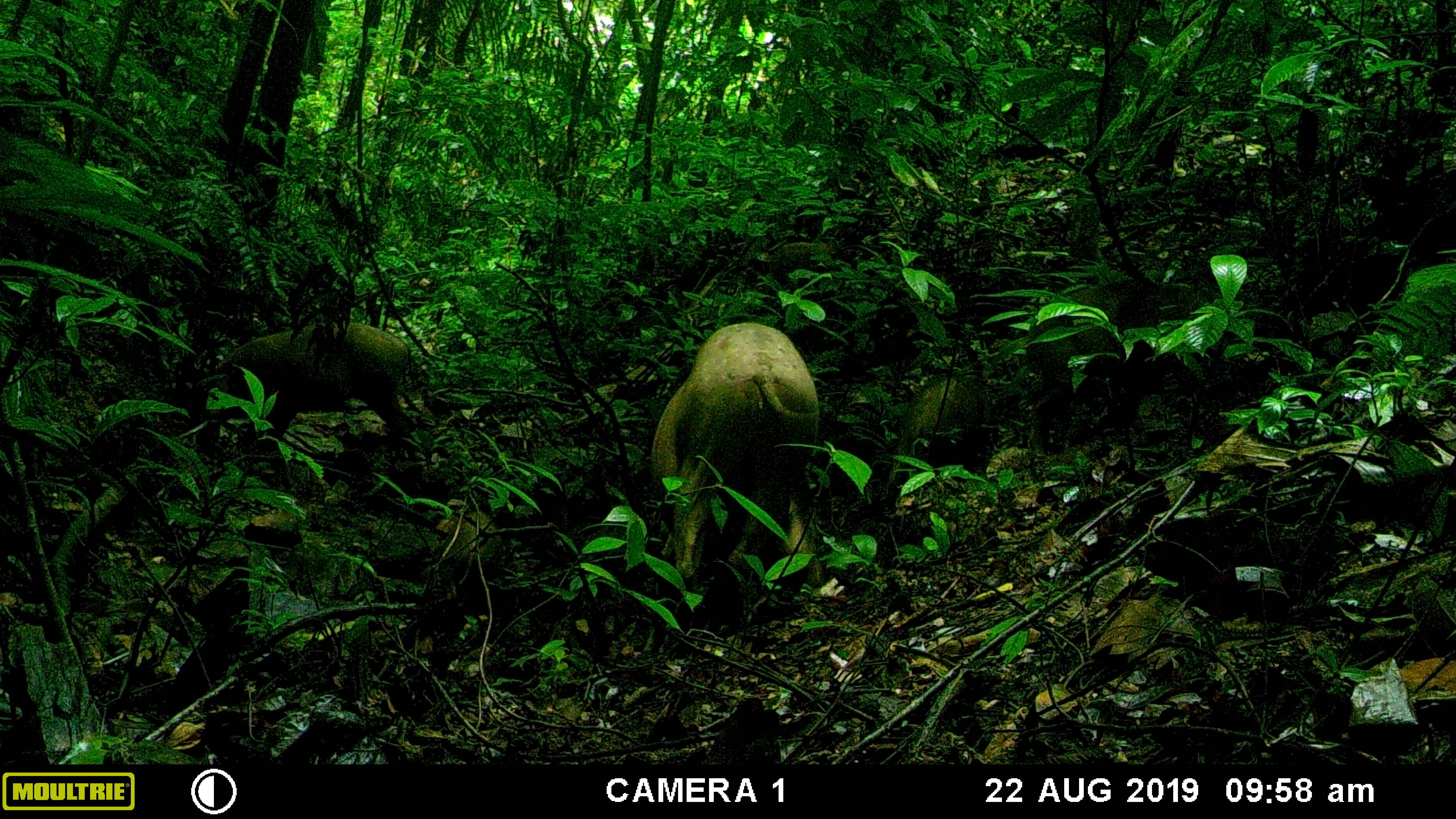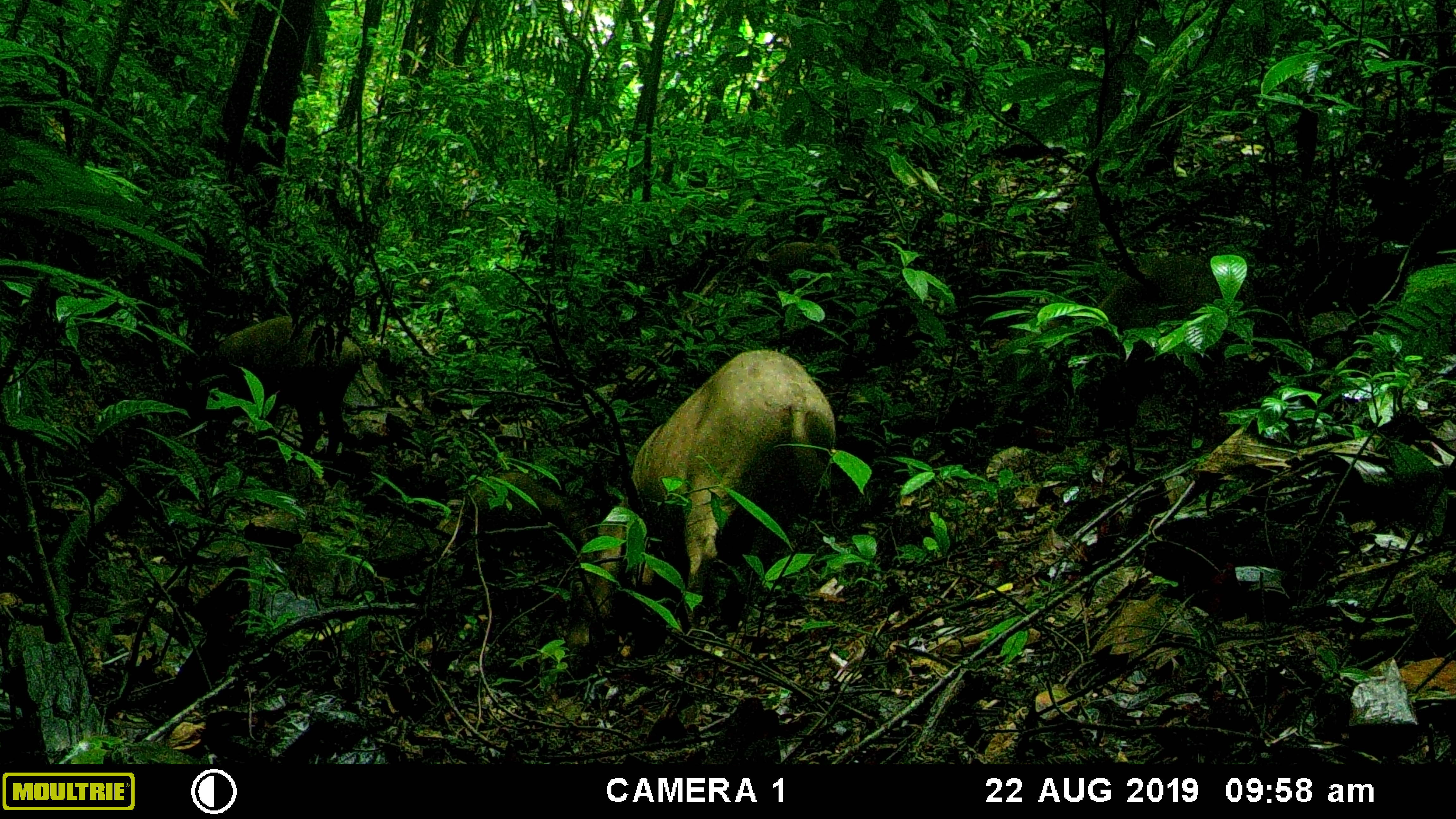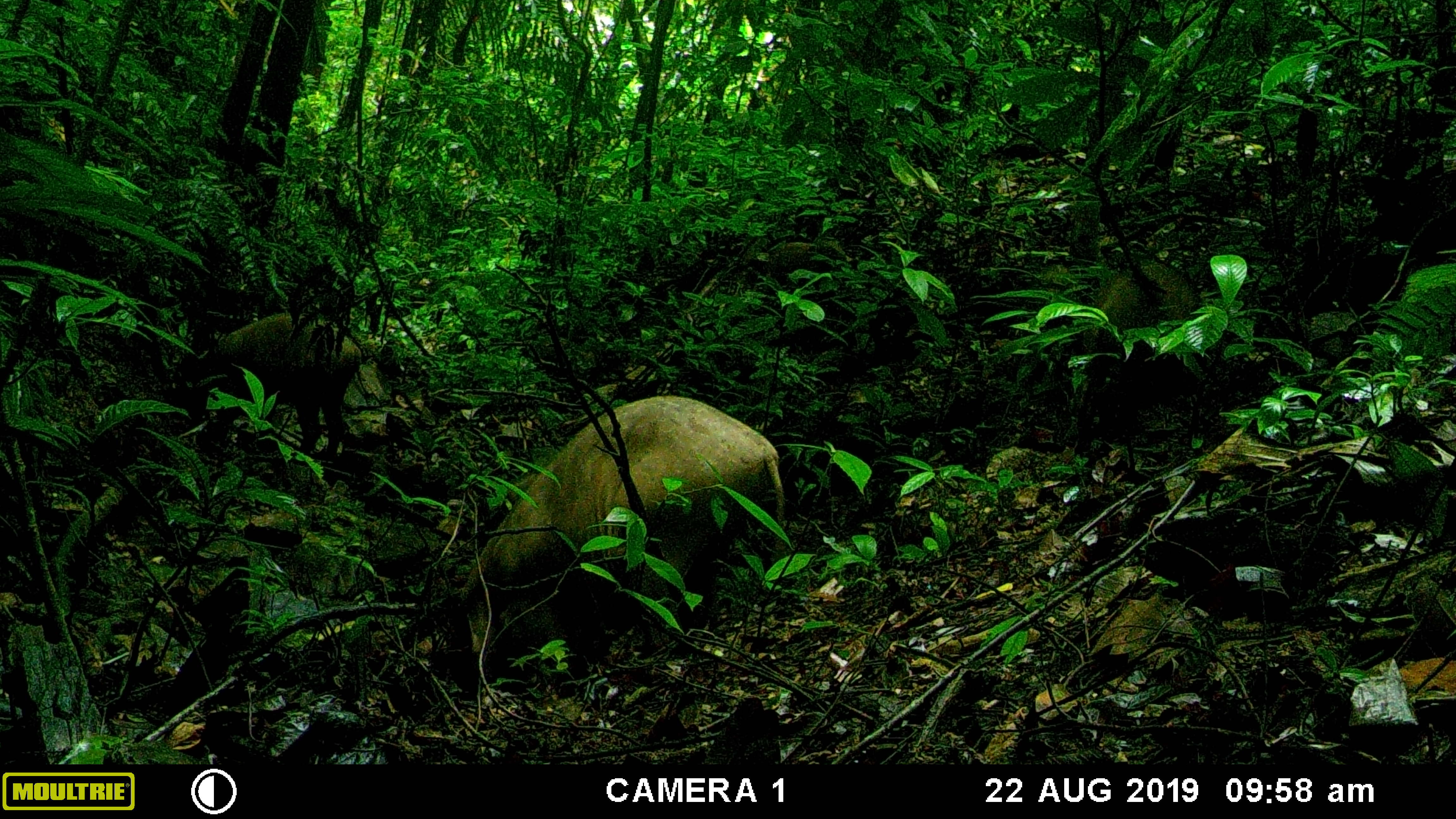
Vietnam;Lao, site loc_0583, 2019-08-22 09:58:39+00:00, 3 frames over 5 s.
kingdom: Animalia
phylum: Chordata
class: Mammalia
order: Artiodactyla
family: Suidae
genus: Sus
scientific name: Sus scrofa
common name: eurasian wild pig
Eurasian wild pig (Sus scrofa). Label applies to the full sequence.